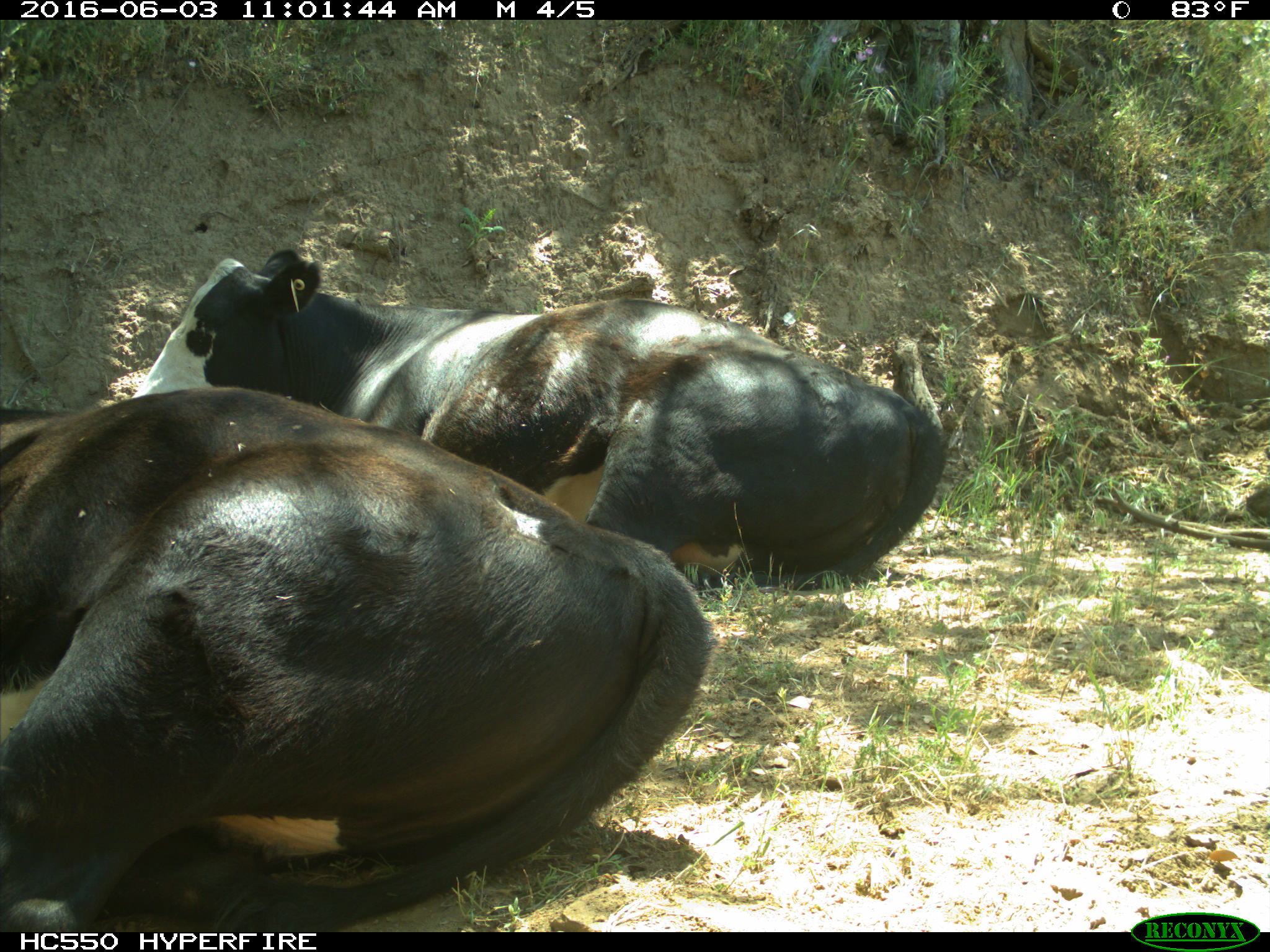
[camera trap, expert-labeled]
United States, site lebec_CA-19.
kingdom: Animalia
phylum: Chordata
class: Mammalia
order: Artiodactyla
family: Bovidae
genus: Bos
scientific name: Bos taurus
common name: domestic cow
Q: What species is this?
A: Bos taurus (domestic cow).